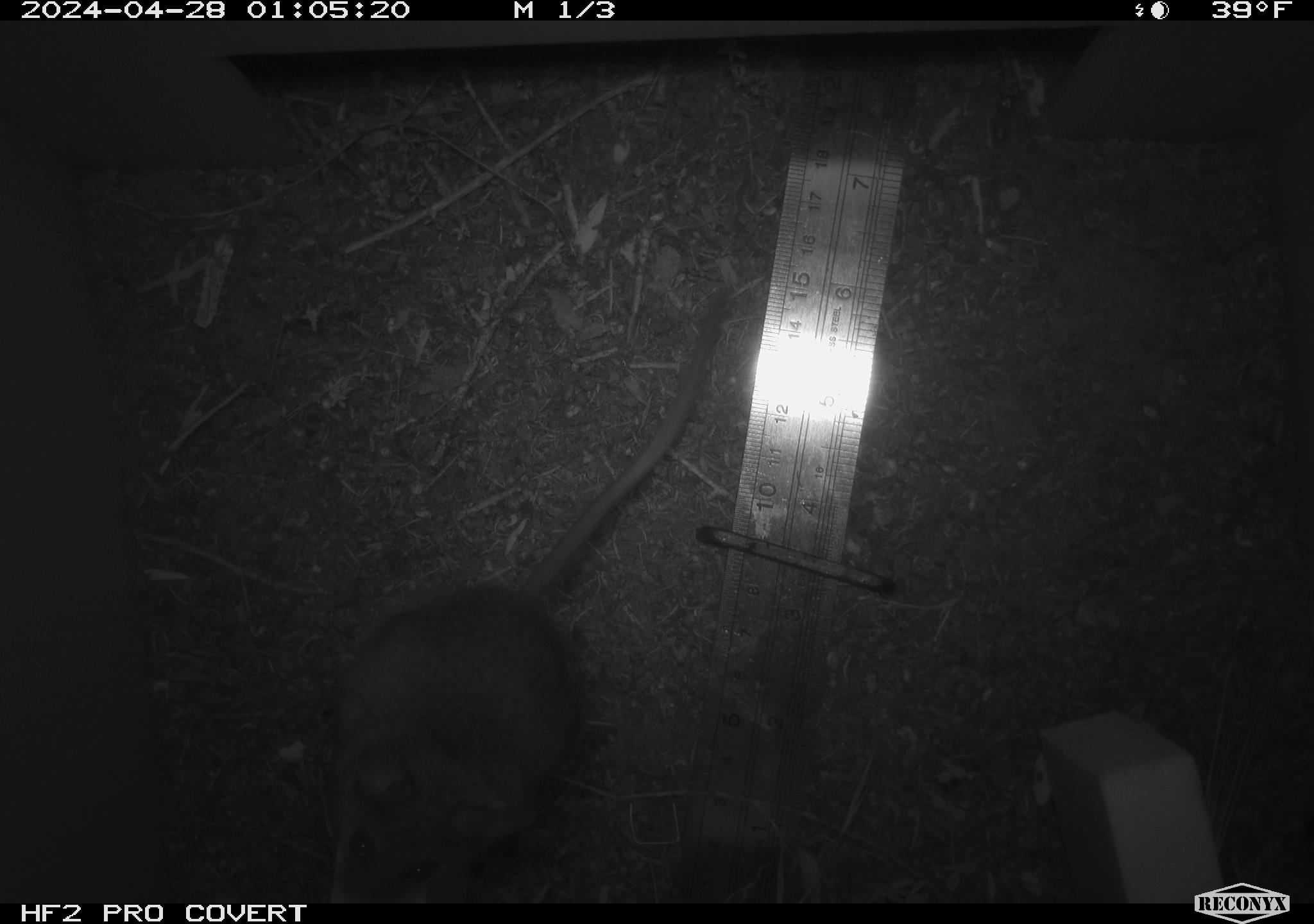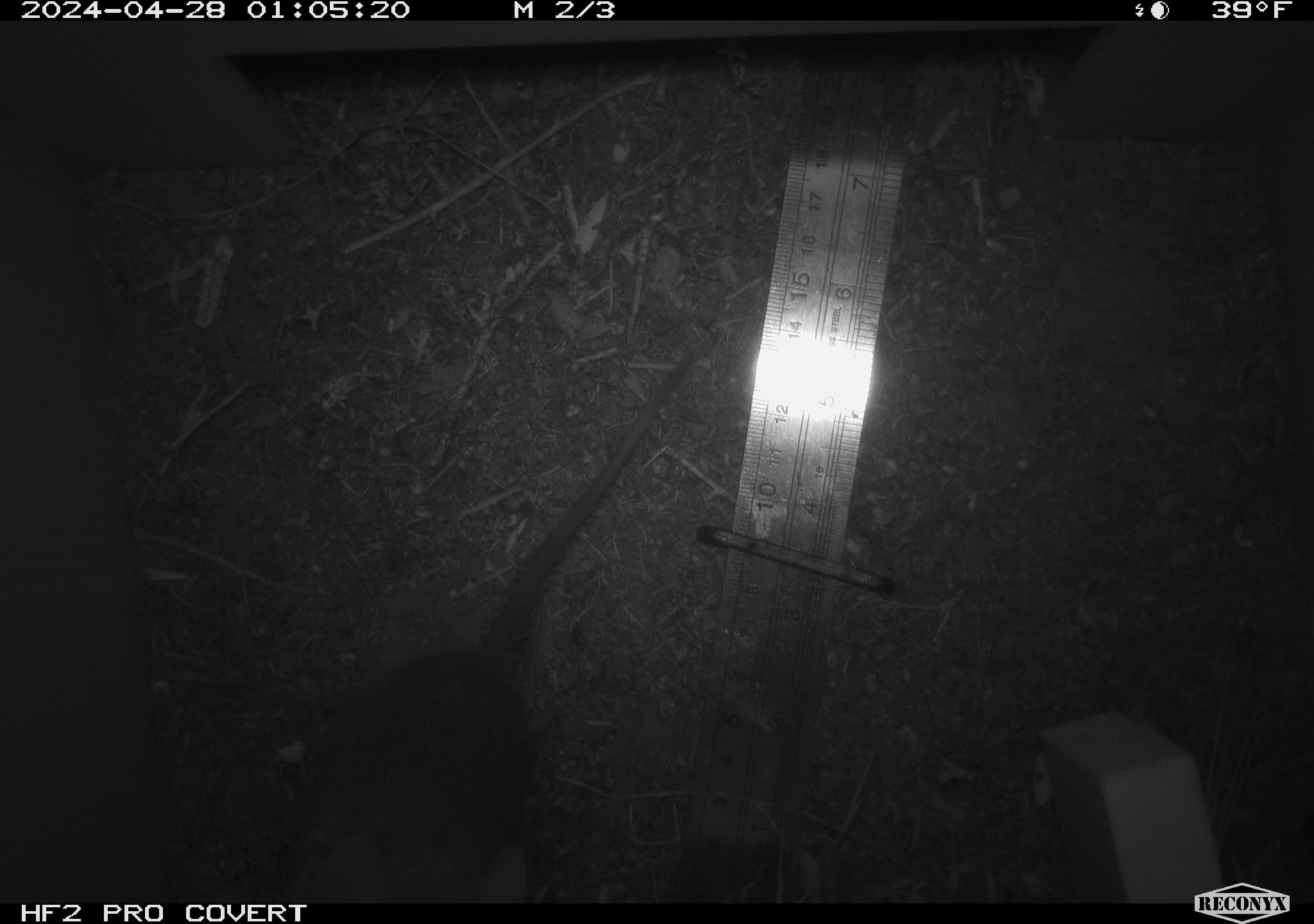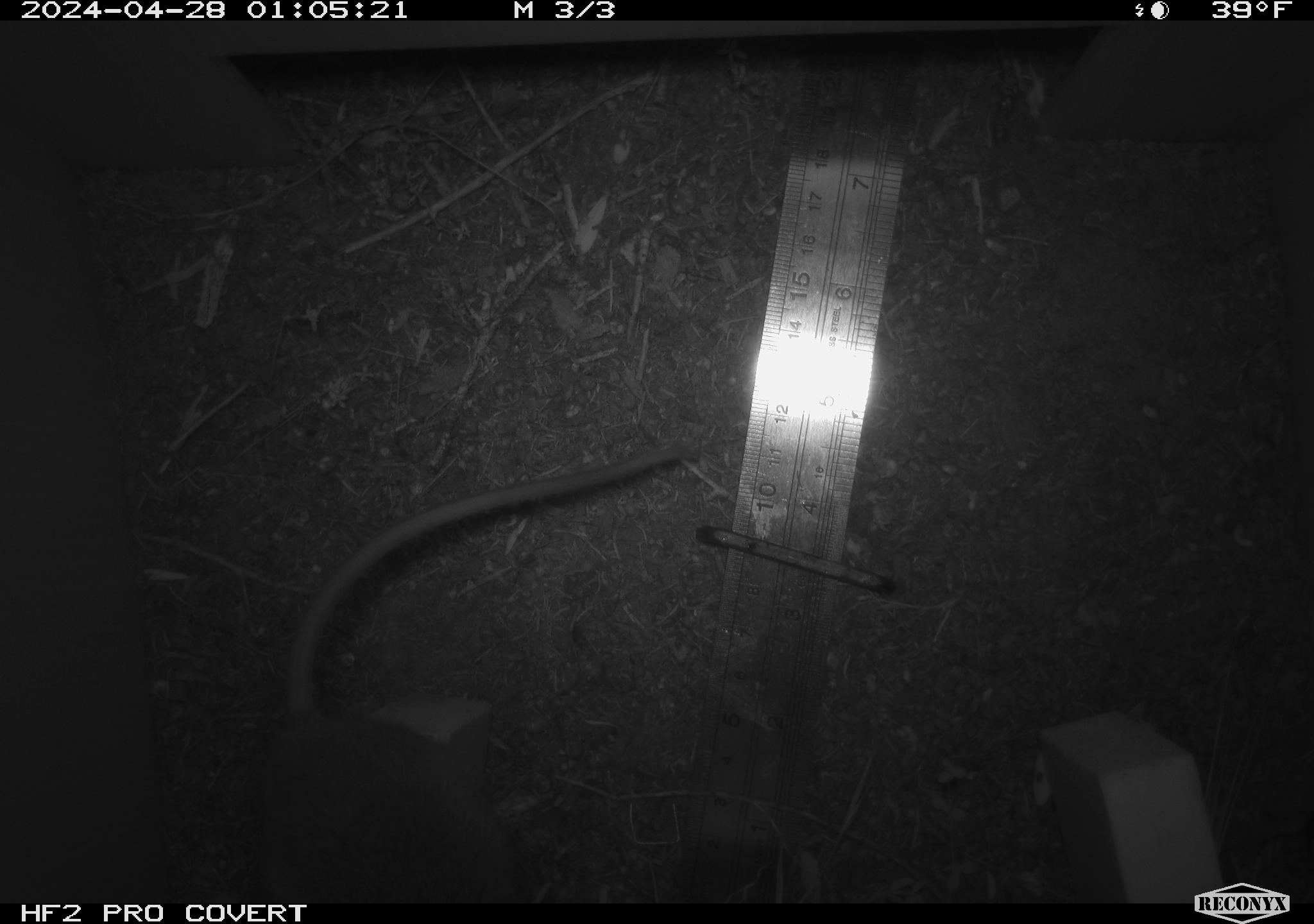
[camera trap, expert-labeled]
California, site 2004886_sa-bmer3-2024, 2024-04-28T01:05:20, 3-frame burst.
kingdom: Animalia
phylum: Chordata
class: Mammalia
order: Rodentia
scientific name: Rodentia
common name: mouse species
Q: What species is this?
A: Mouse species (Rodentia).